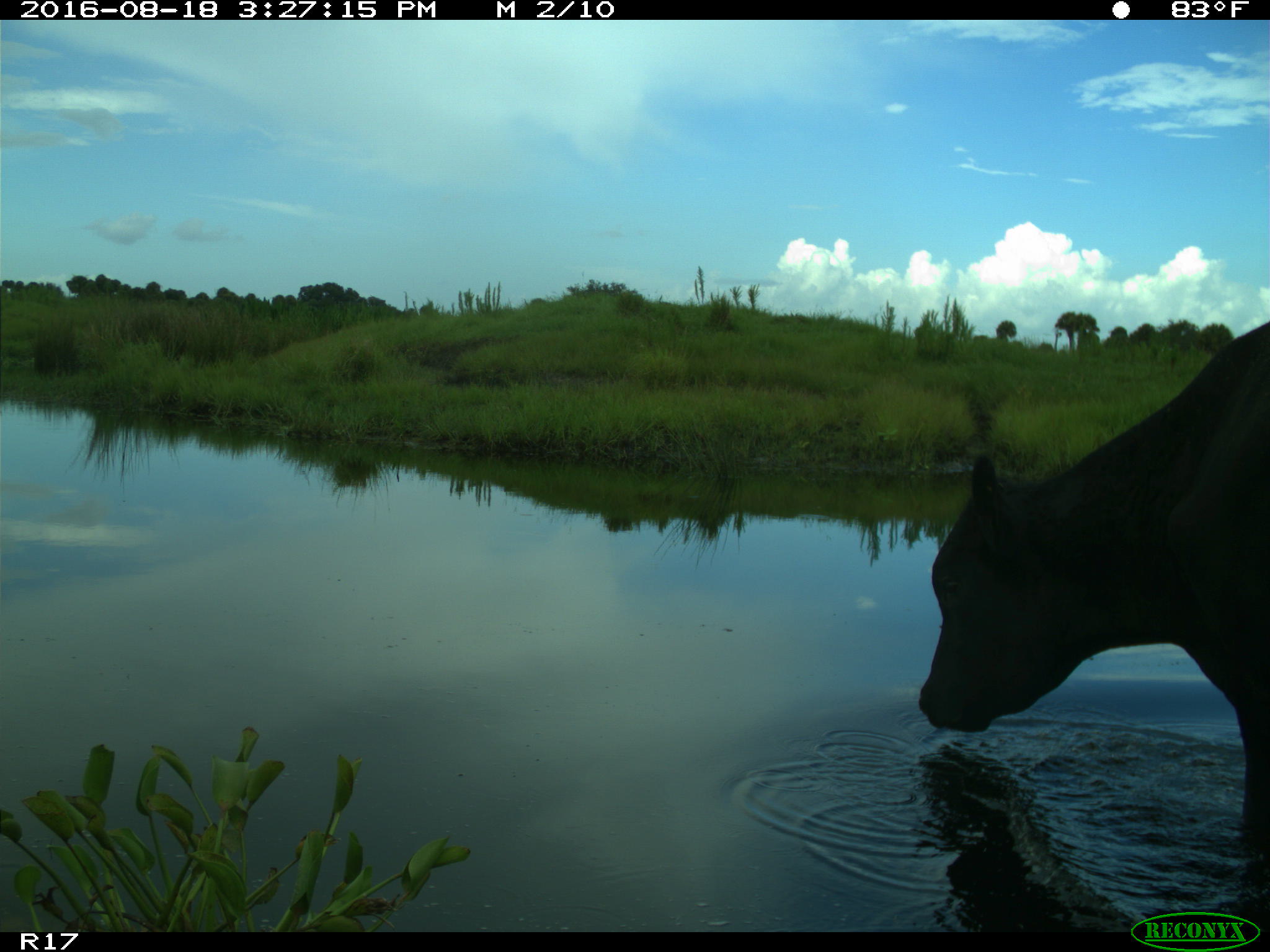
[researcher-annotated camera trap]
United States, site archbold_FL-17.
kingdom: Animalia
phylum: Chordata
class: Mammalia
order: Artiodactyla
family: Bovidae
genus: Bos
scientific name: Bos taurus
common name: domestic cow